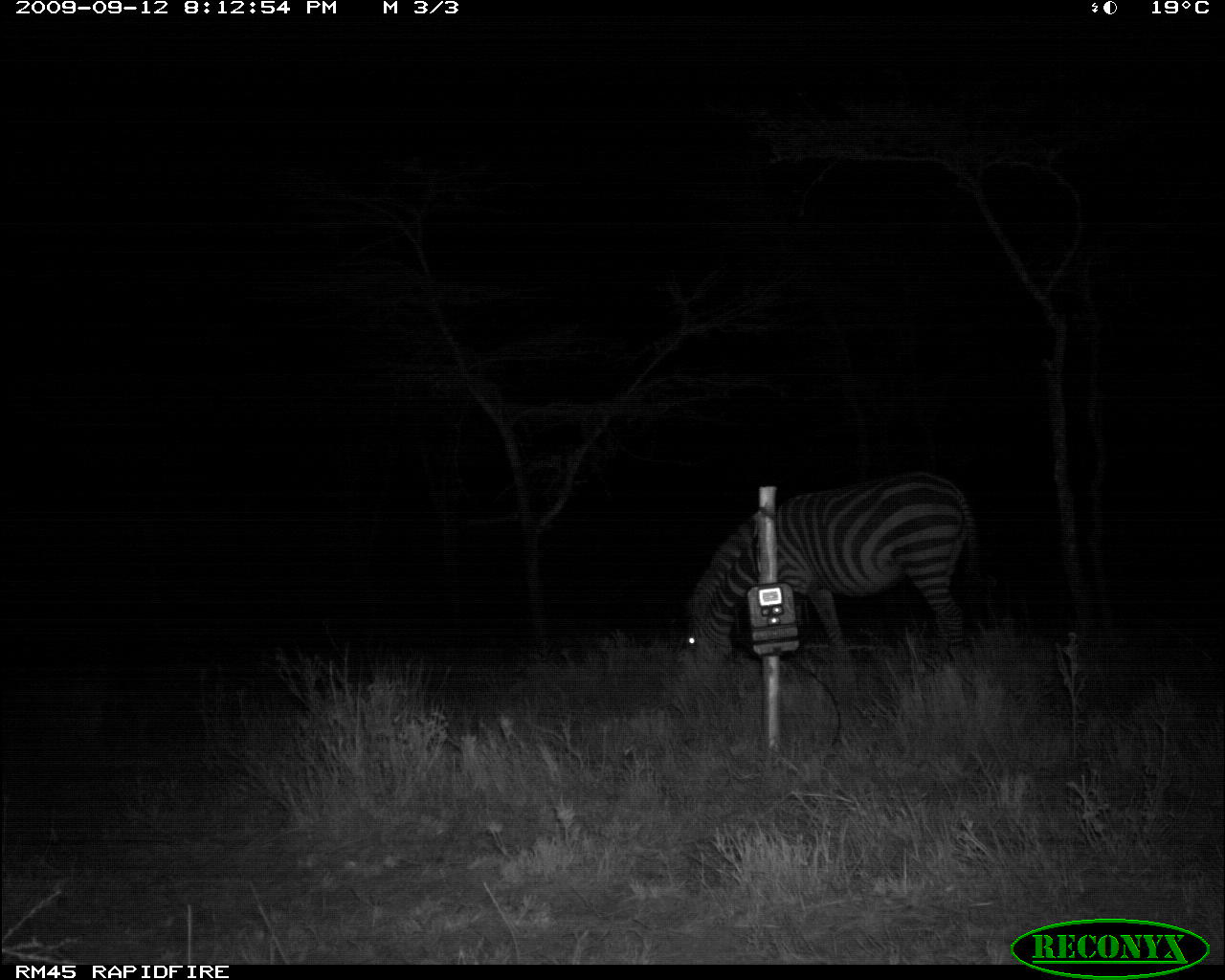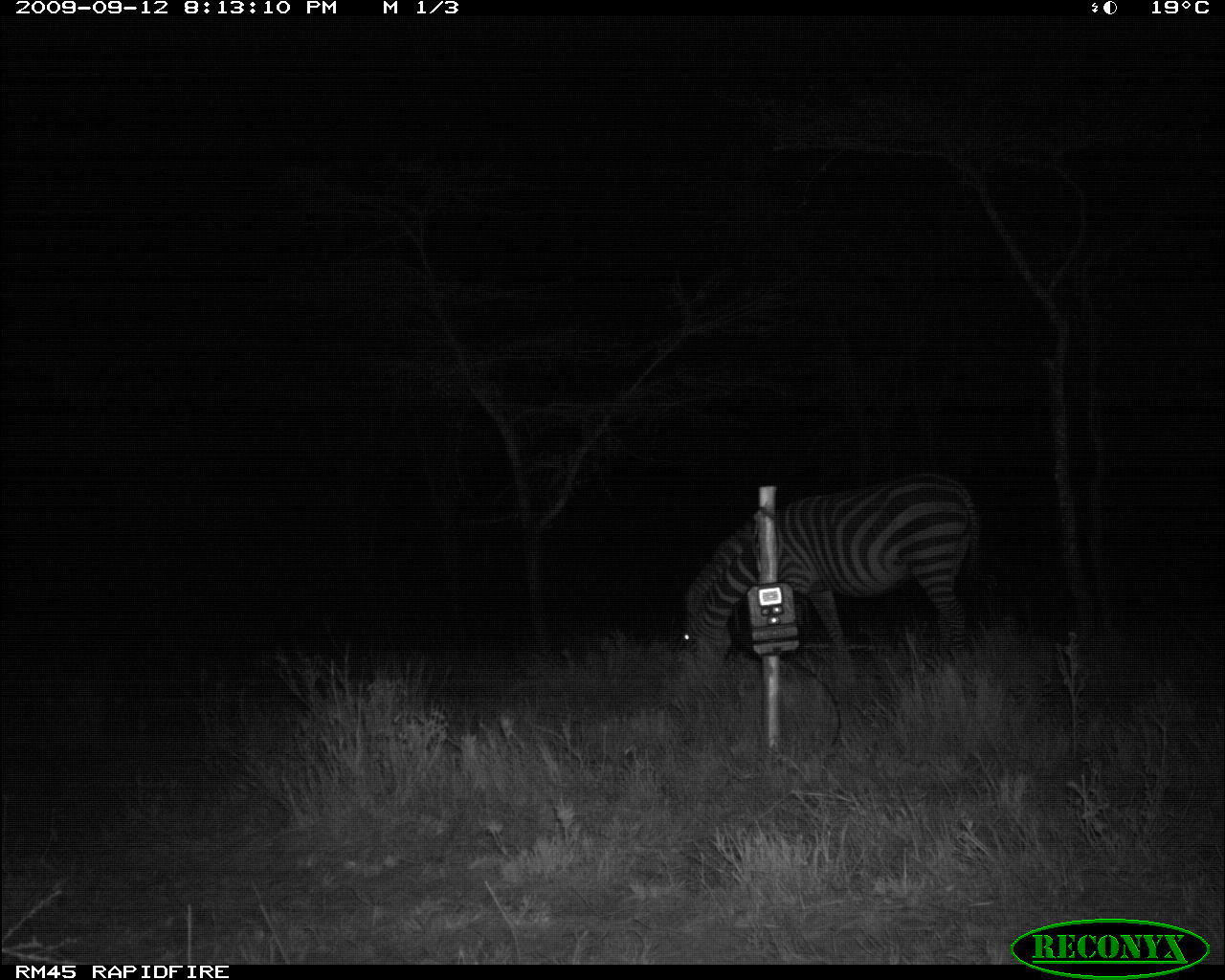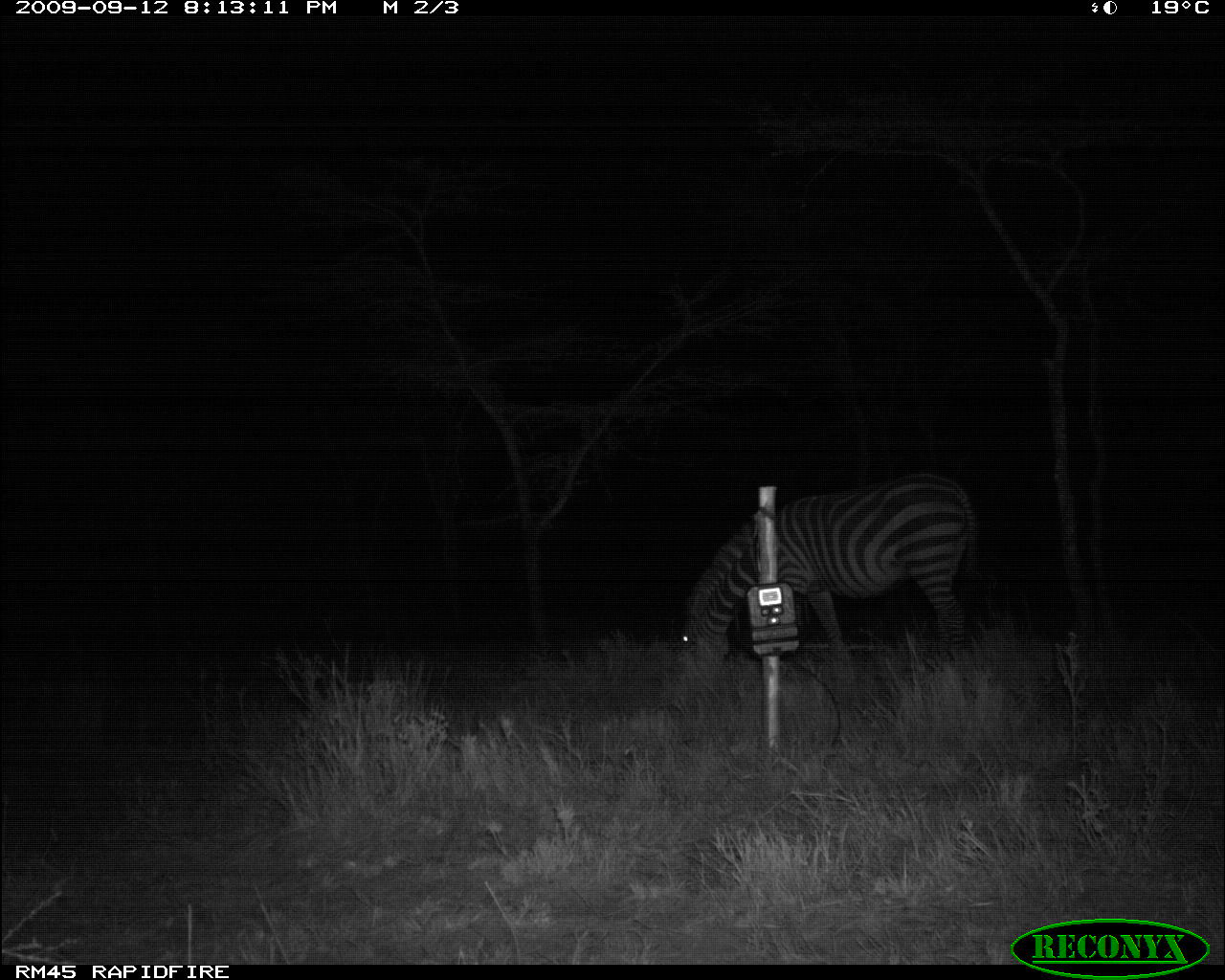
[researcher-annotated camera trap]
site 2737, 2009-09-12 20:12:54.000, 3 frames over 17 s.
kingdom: Animalia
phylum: Chordata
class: Mammalia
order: Perissodactyla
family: Equidae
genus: Equus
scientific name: Equus quagga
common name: plains zebra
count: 1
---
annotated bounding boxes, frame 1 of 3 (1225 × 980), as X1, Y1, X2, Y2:
equus quagga: 679, 468, 990, 662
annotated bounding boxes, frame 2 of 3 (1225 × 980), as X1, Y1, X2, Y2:
equus quagga: 671, 469, 986, 662